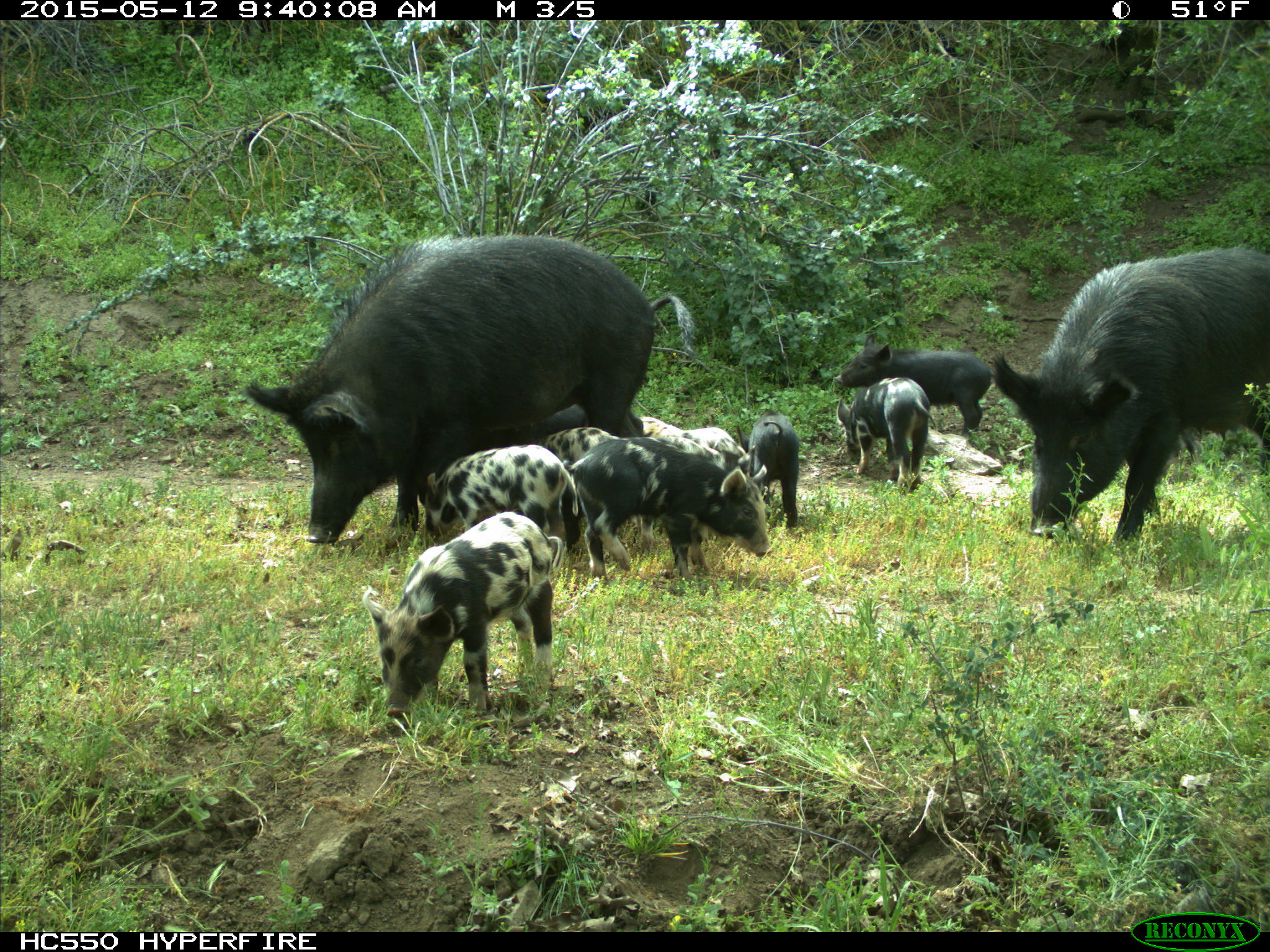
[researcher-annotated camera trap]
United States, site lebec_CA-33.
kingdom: Animalia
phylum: Chordata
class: Mammalia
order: Artiodactyla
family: Suidae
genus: Sus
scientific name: Sus scrofa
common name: wild boar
Sus scrofa (wild boar).